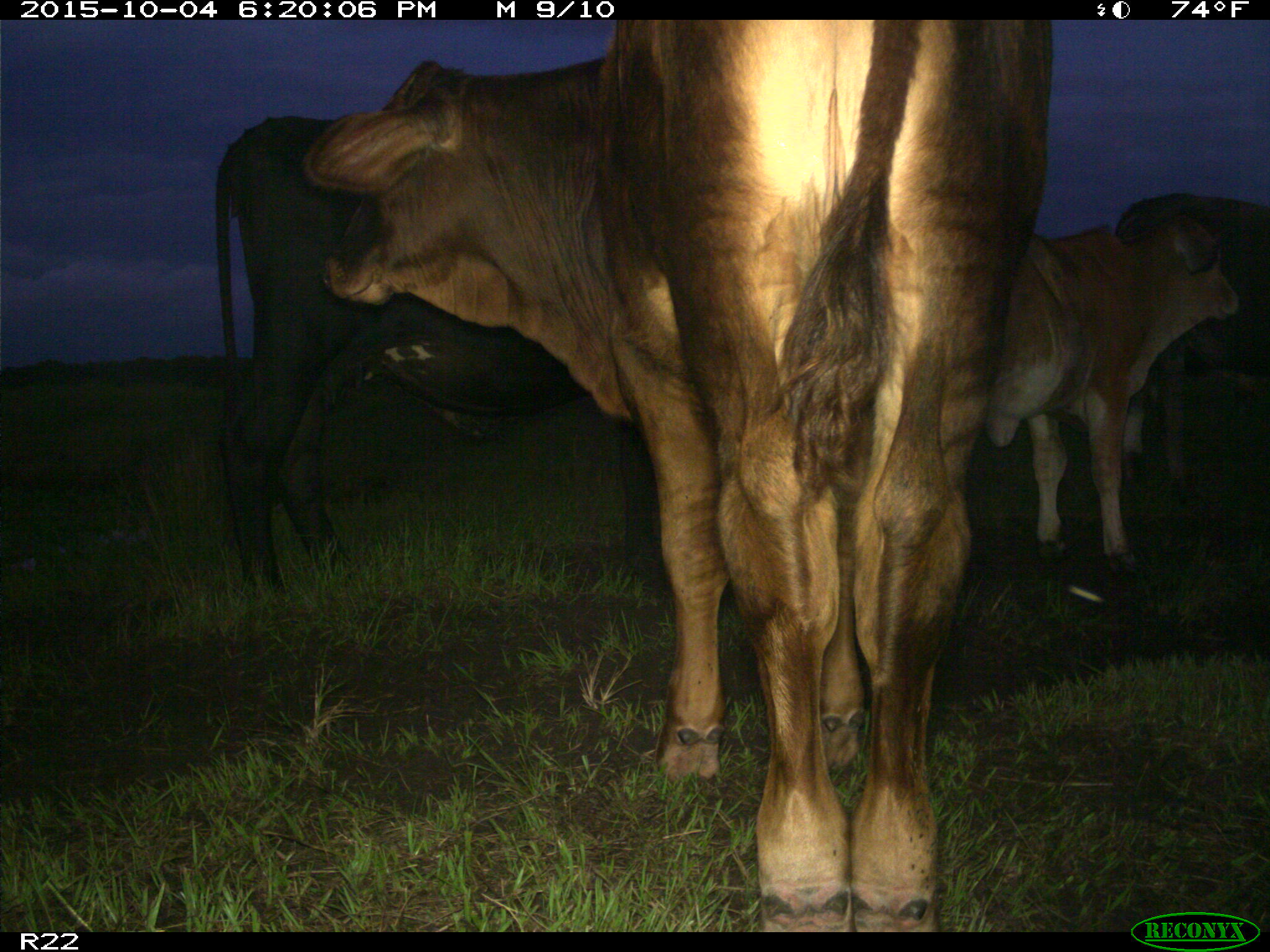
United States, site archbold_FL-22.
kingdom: Animalia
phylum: Chordata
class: Mammalia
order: Artiodactyla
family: Bovidae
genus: Bos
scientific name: Bos taurus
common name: domestic cow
Bos taurus (domestic cow).